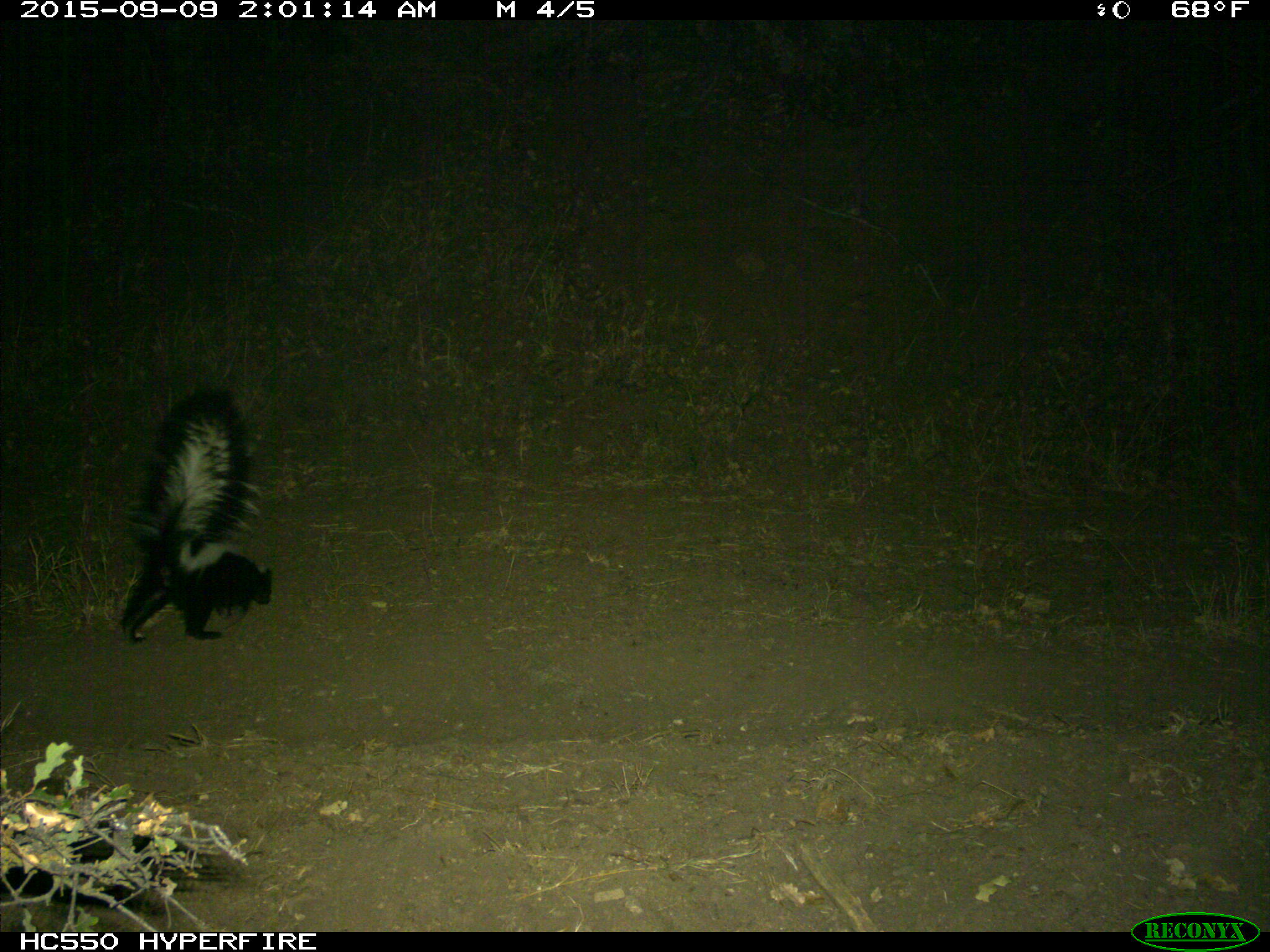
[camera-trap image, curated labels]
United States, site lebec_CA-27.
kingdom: Animalia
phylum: Chordata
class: Mammalia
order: Carnivora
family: Mephitidae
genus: Mephitis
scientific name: Mephitis mephitis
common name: striped skunk